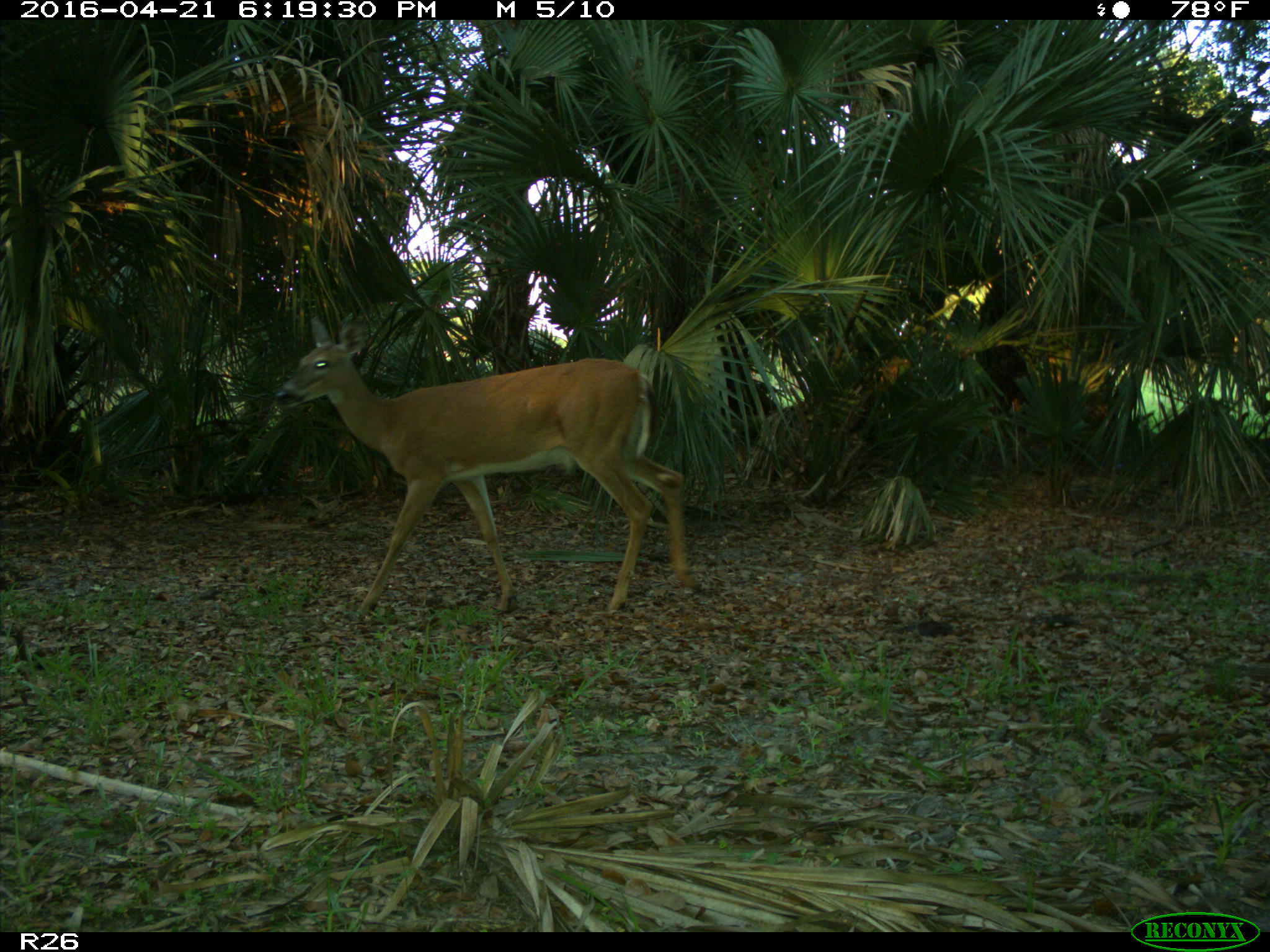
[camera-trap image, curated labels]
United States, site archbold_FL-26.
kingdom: Animalia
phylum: Chordata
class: Mammalia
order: Artiodactyla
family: Cervidae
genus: Odocoileus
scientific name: Odocoileus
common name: deer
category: unidentified deer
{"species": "unidentified deer (deer) (Odocoileus)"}